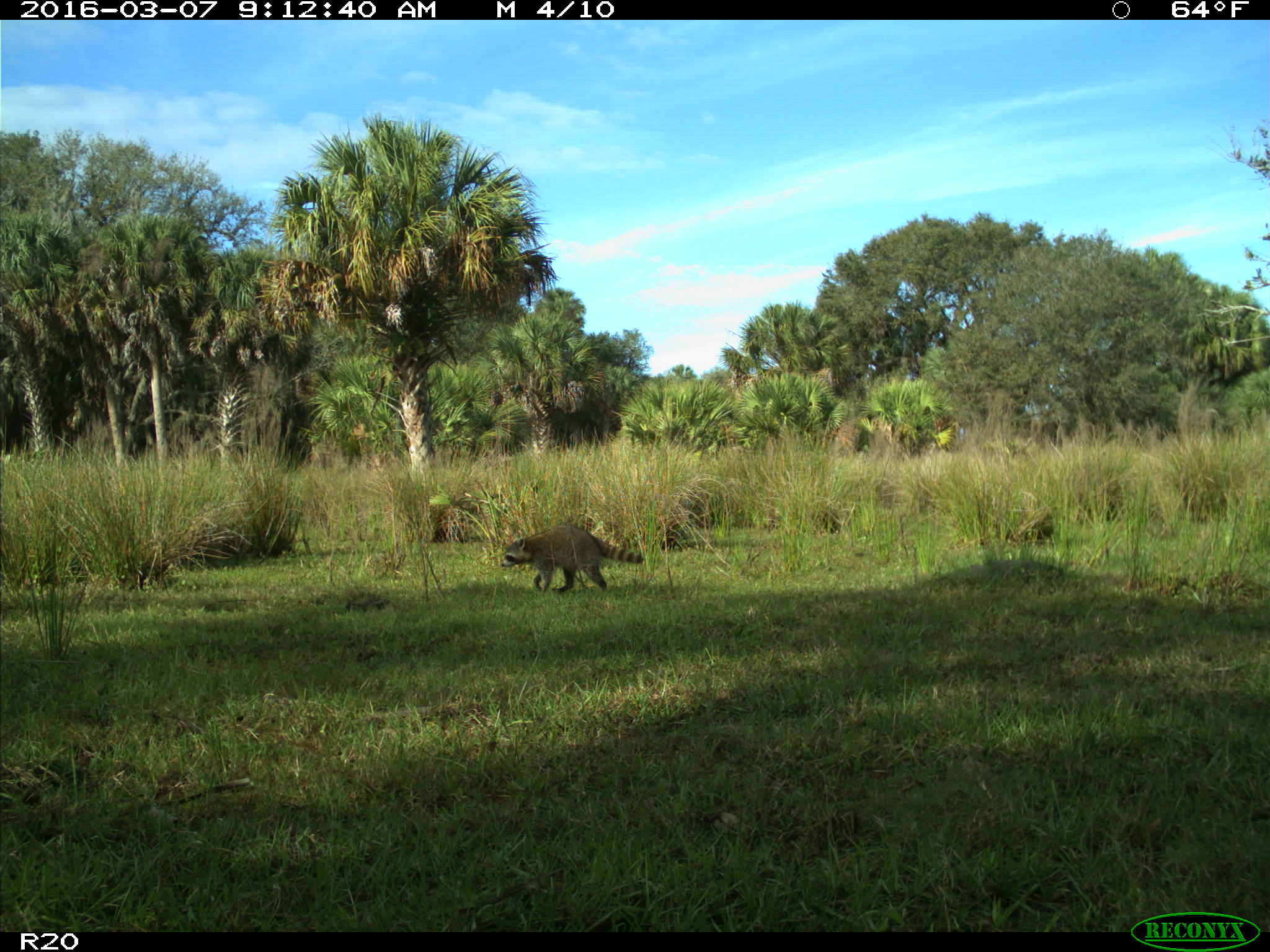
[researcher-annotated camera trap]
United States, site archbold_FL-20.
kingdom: Animalia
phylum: Chordata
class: Mammalia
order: Carnivora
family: Procyonidae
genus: Procyon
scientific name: Procyon lotor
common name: common raccoon